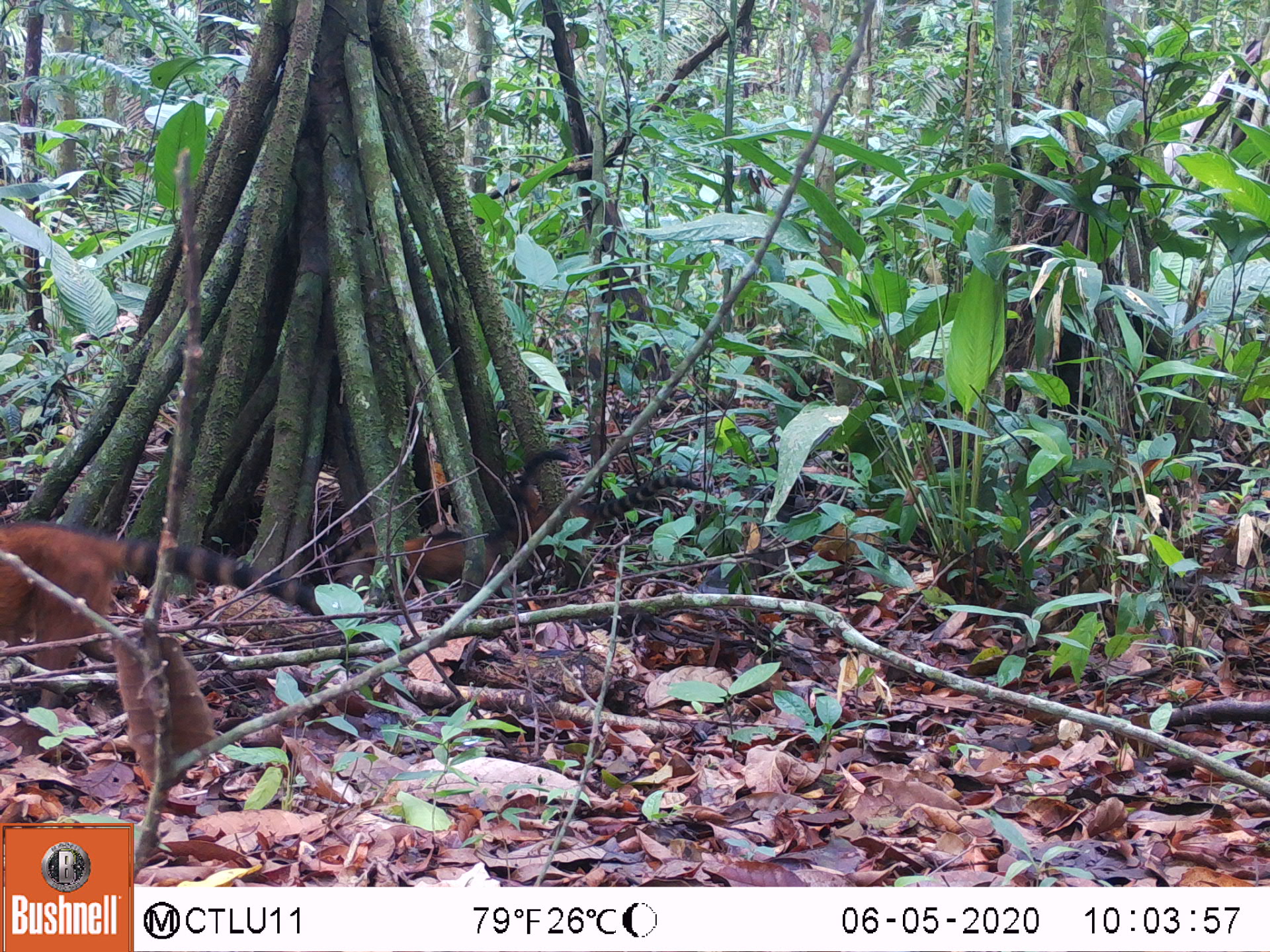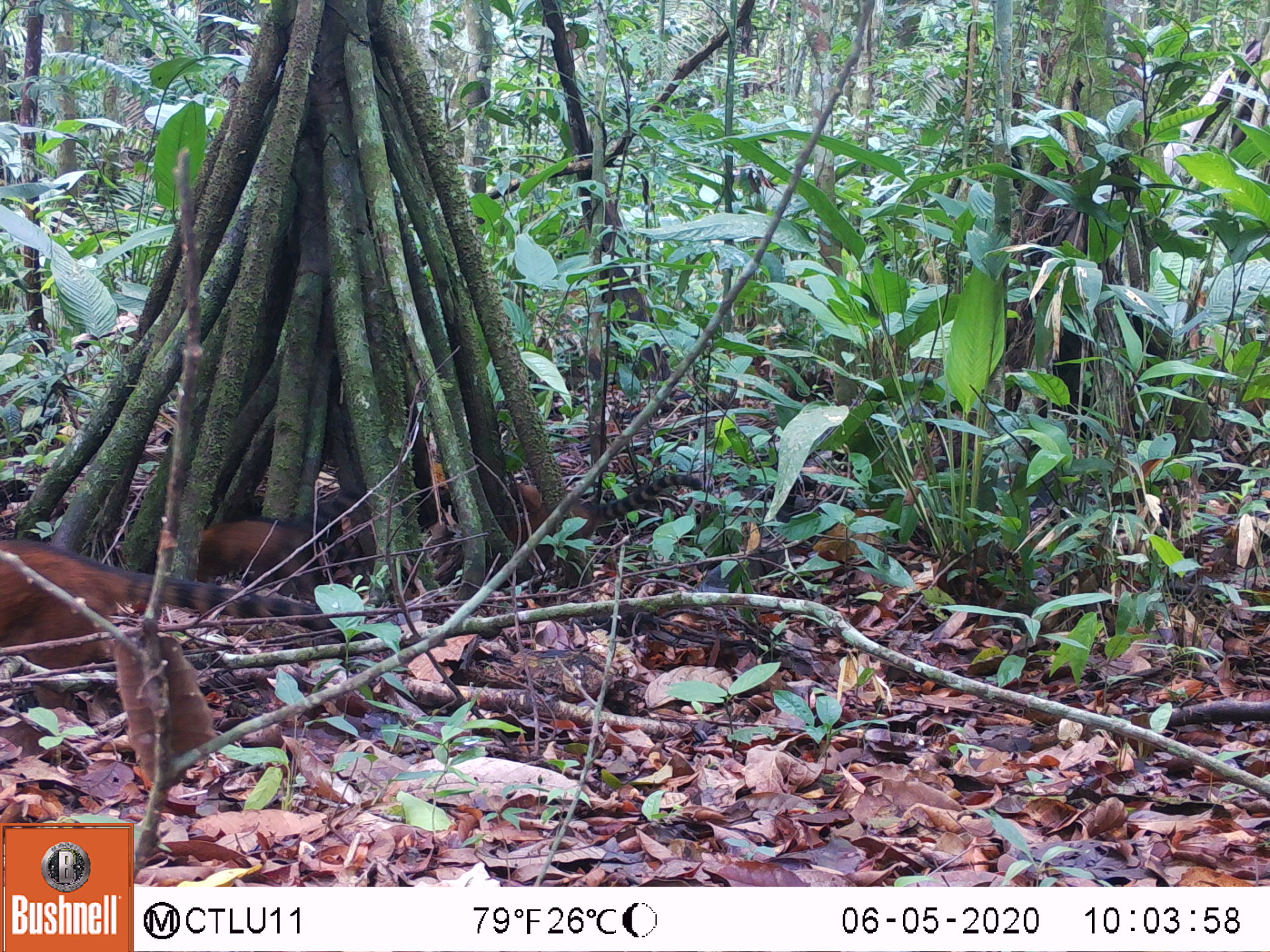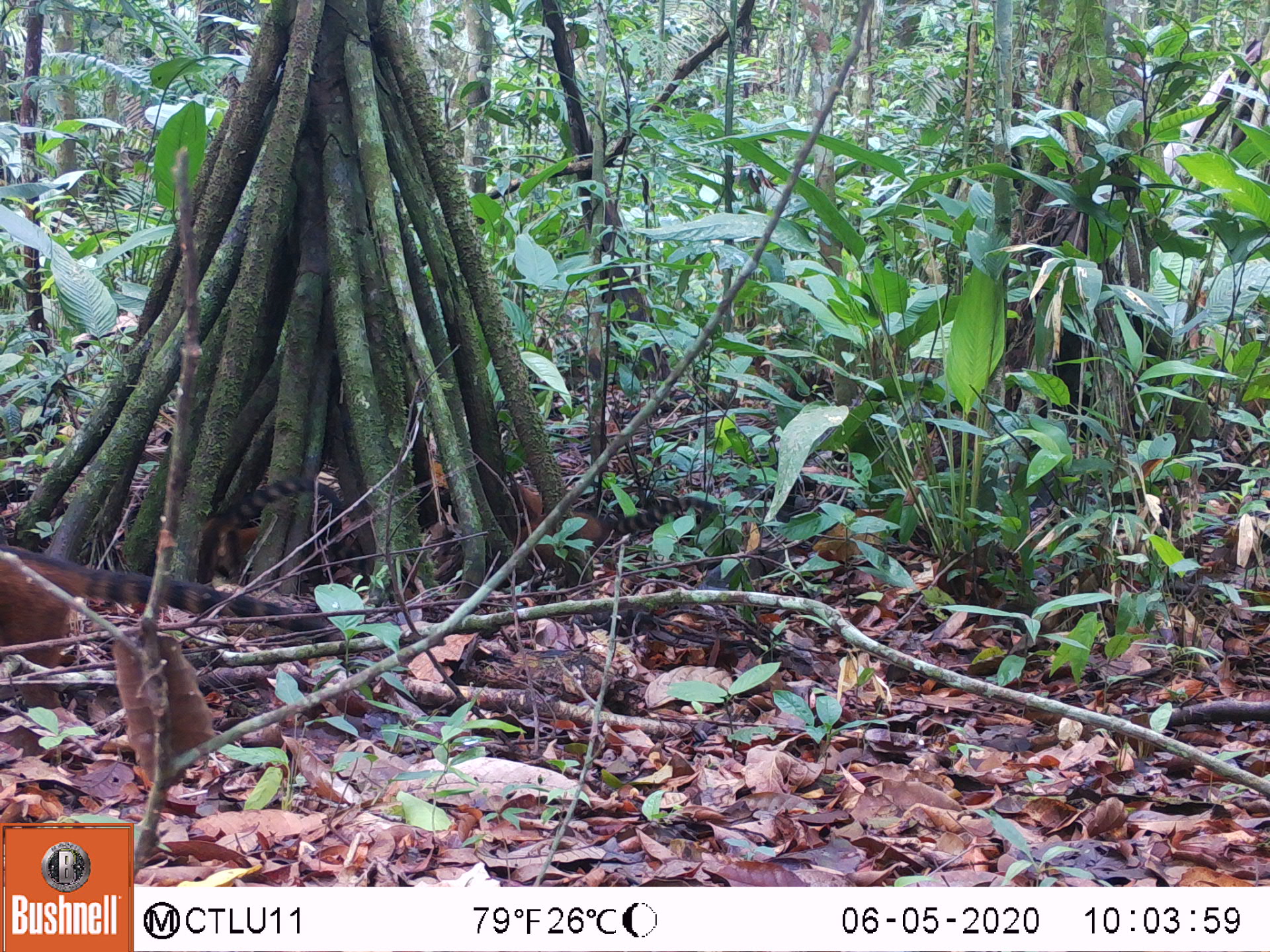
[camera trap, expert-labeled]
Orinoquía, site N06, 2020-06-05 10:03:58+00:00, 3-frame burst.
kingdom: Animalia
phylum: Chordata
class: Mammalia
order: Carnivora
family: Procyonidae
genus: Nasua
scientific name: Nasua nasua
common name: south american coati